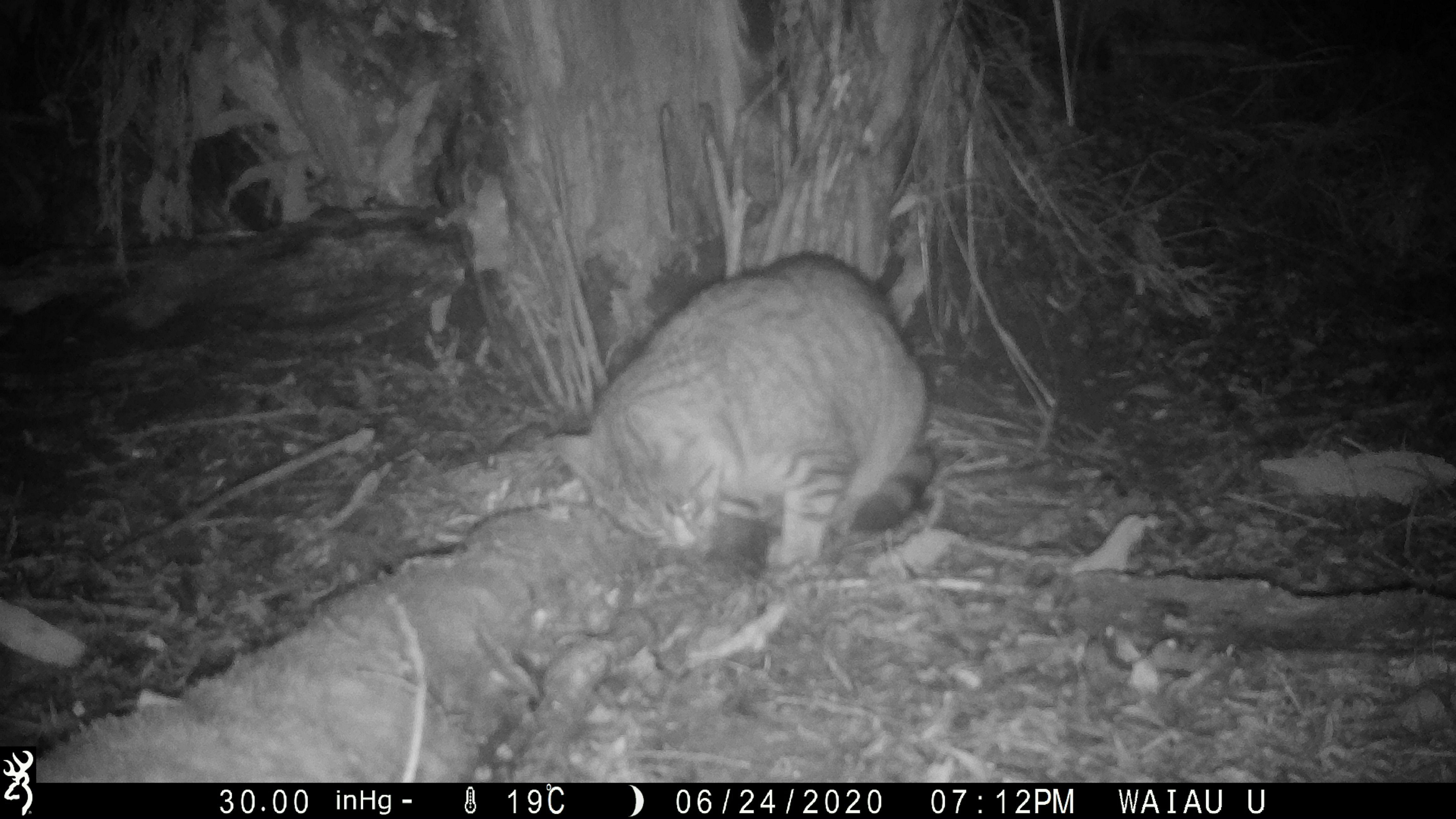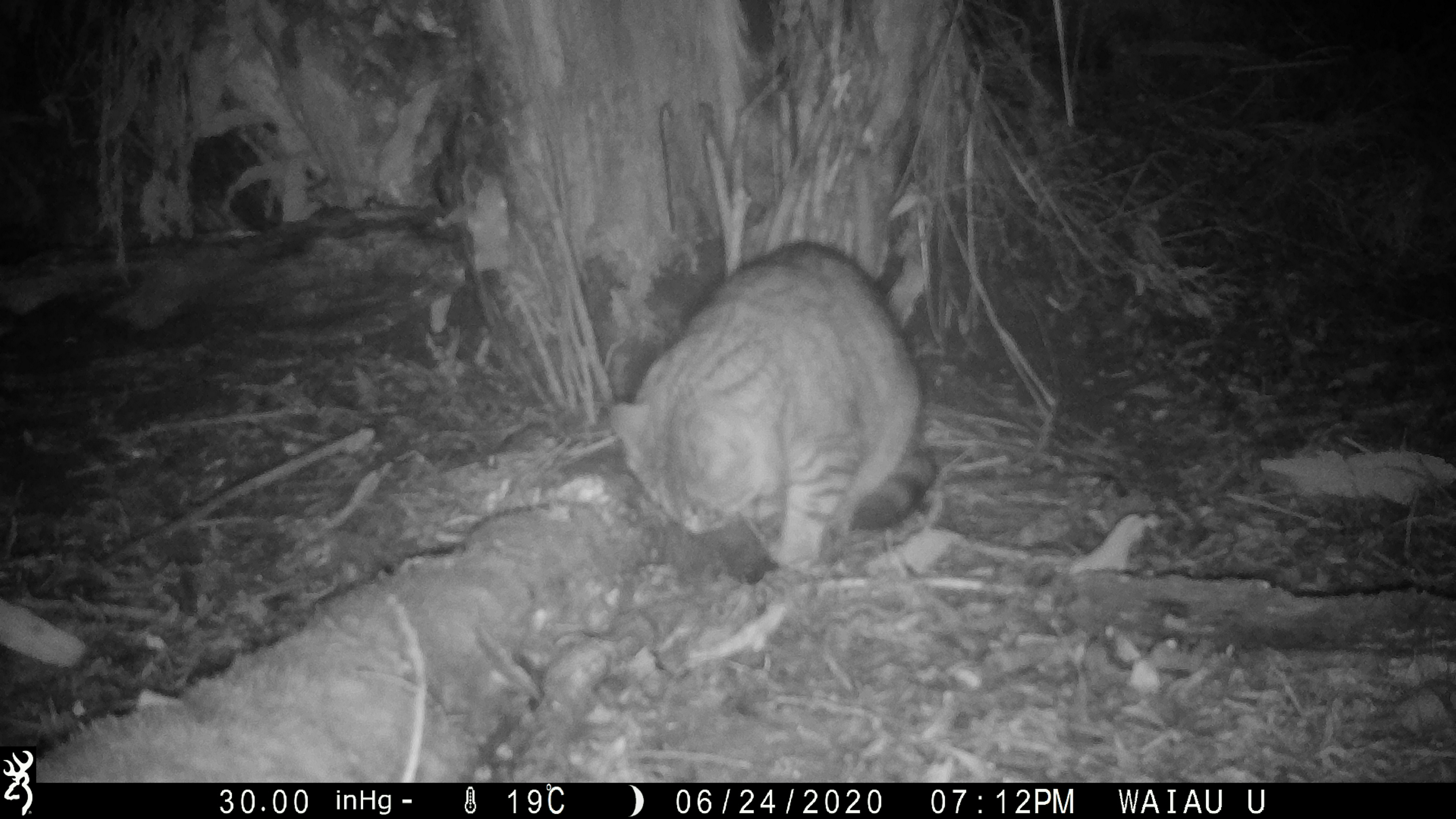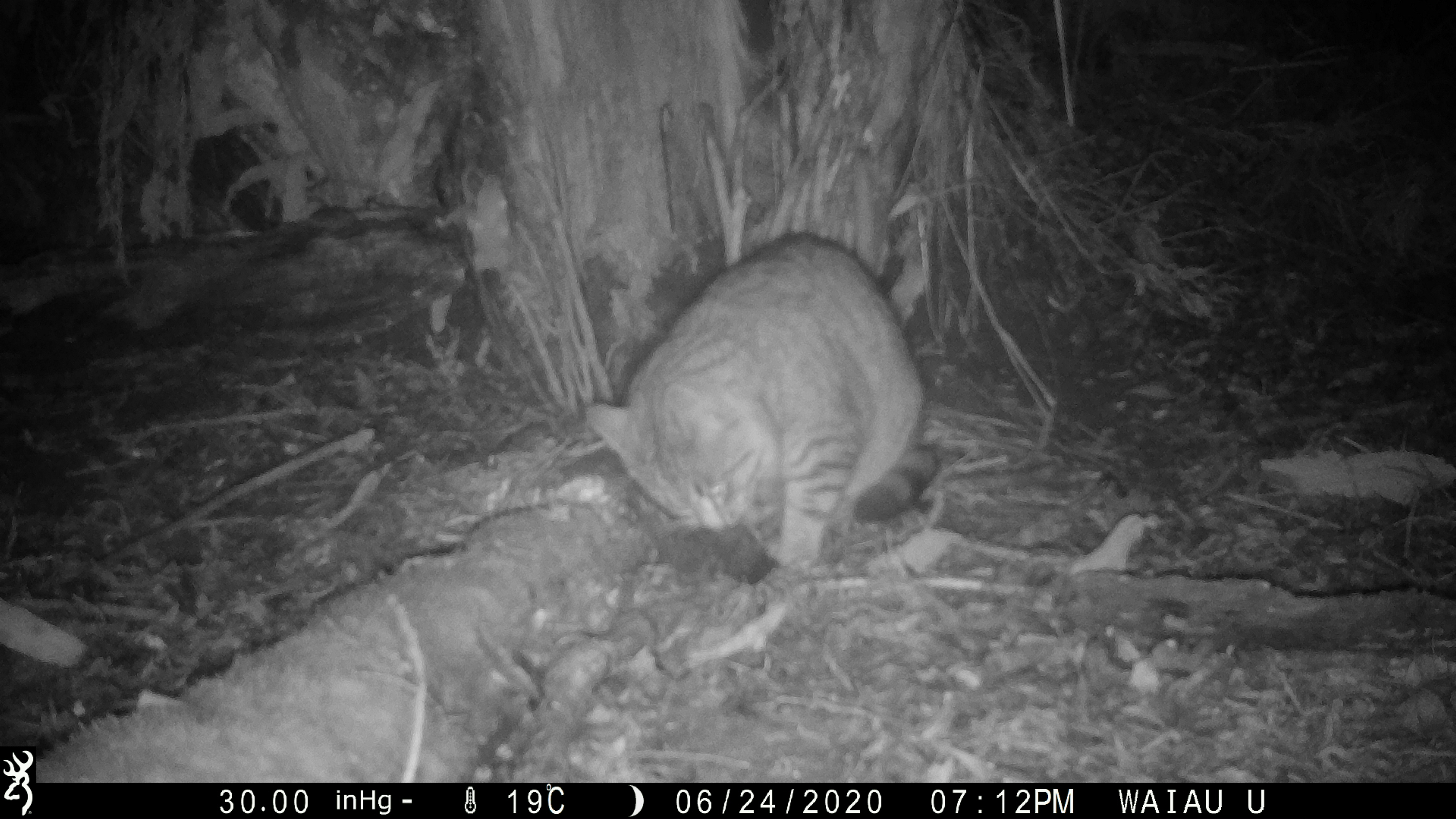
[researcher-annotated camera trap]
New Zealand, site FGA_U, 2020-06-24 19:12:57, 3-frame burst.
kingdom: Animalia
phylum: Chordata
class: Mammalia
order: Carnivora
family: Felidae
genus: Felis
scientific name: Felis catus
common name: domestic cat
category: cat